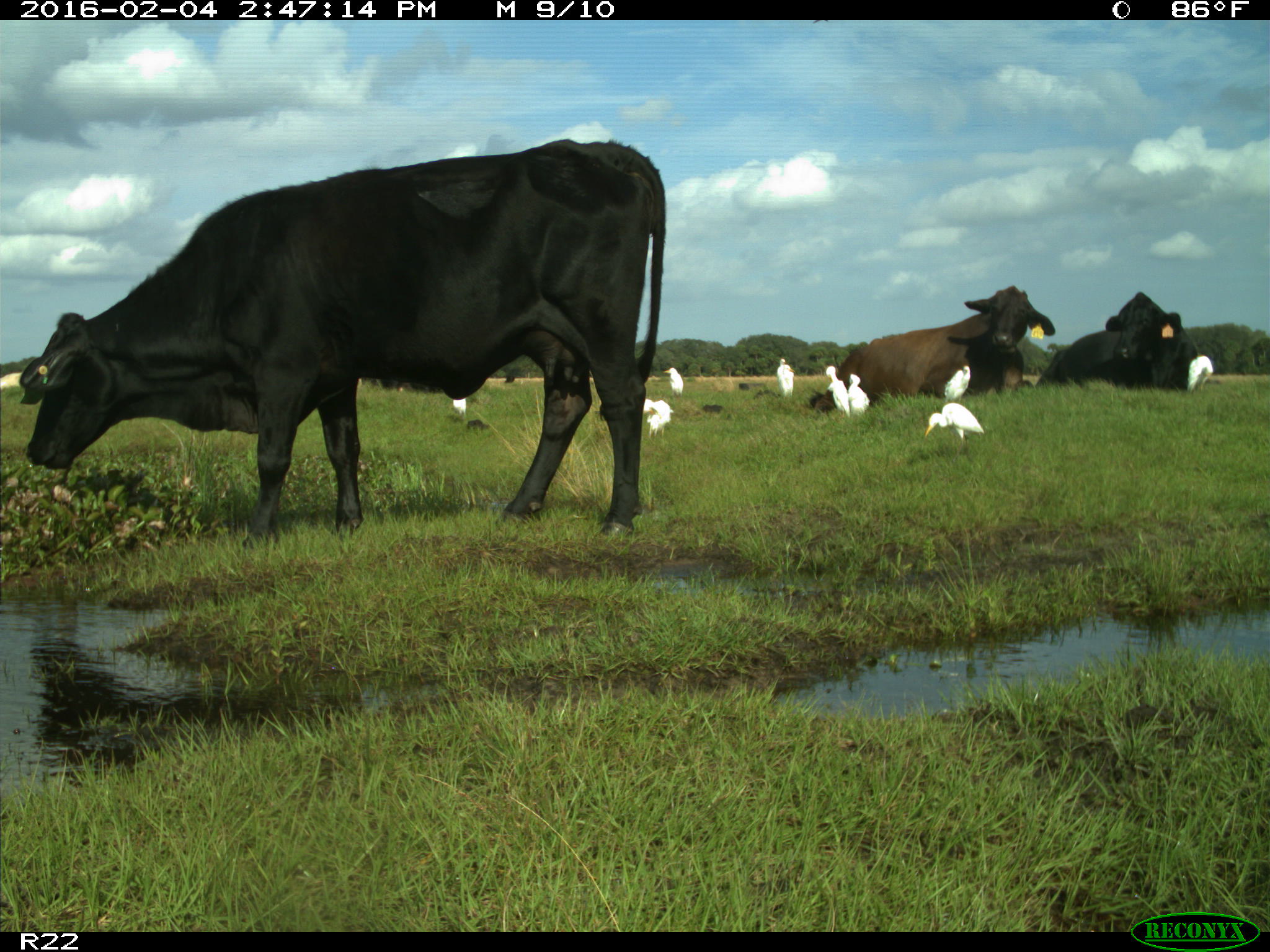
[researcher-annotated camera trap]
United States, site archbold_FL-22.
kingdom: Animalia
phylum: Chordata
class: Mammalia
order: Artiodactyla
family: Bovidae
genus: Bos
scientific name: Bos taurus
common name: domestic cow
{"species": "Bos taurus (domestic cow)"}